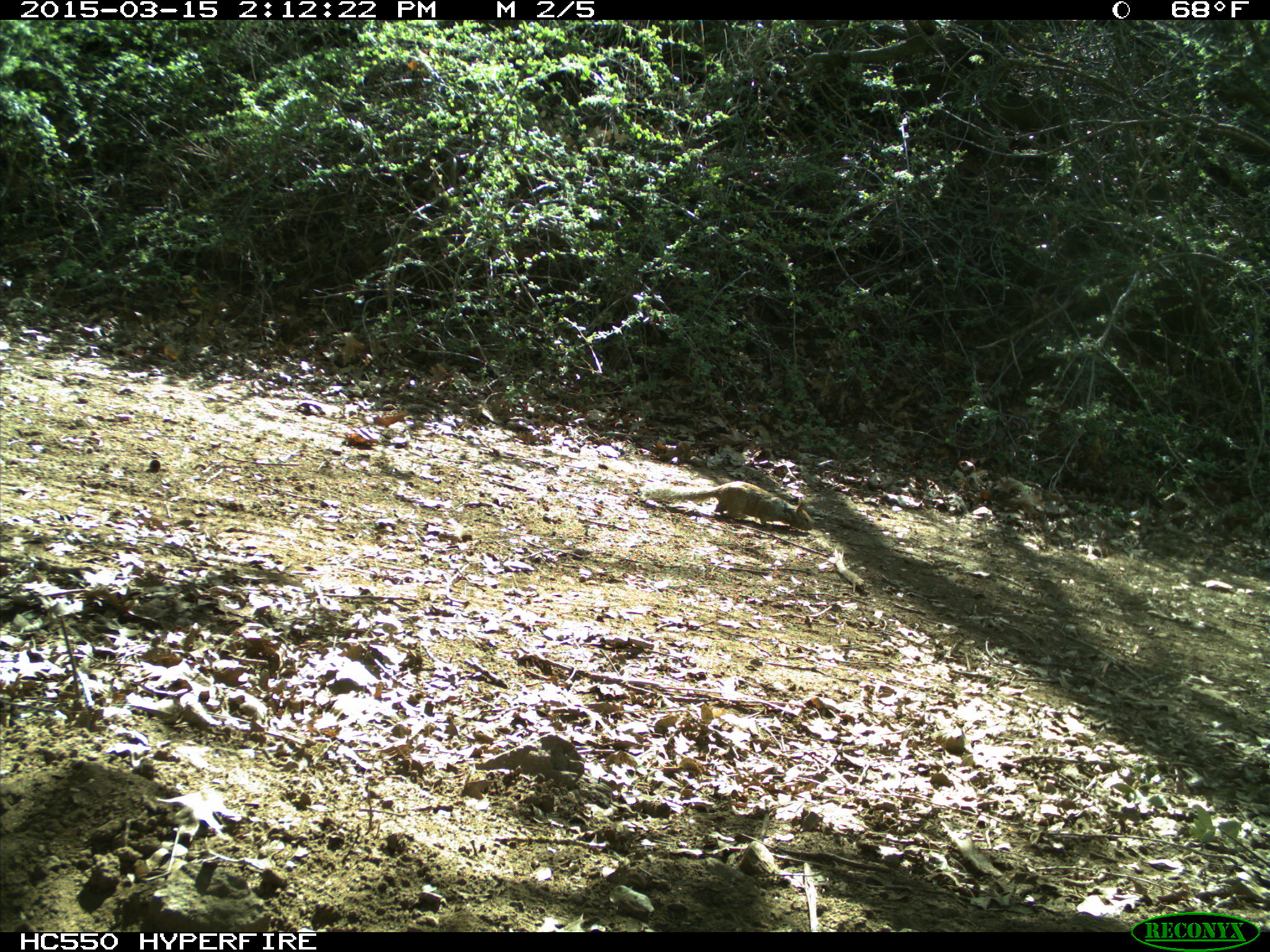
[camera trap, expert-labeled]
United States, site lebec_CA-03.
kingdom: Animalia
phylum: Chordata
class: Mammalia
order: Rodentia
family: Sciuridae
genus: Otospermophilus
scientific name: Otospermophilus beecheyi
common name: california ground squirrel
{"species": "Otospermophilus beecheyi (california ground squirrel)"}